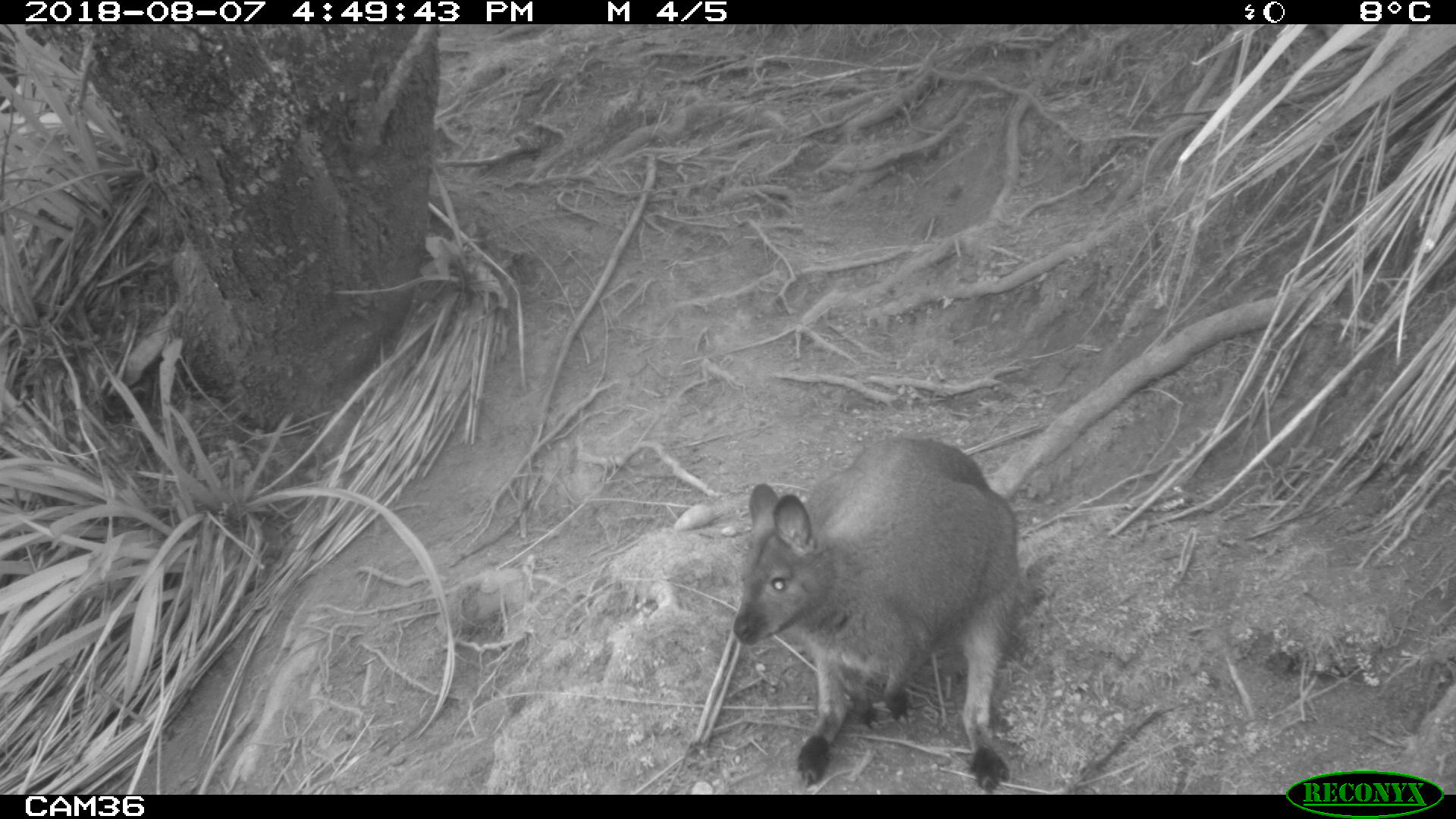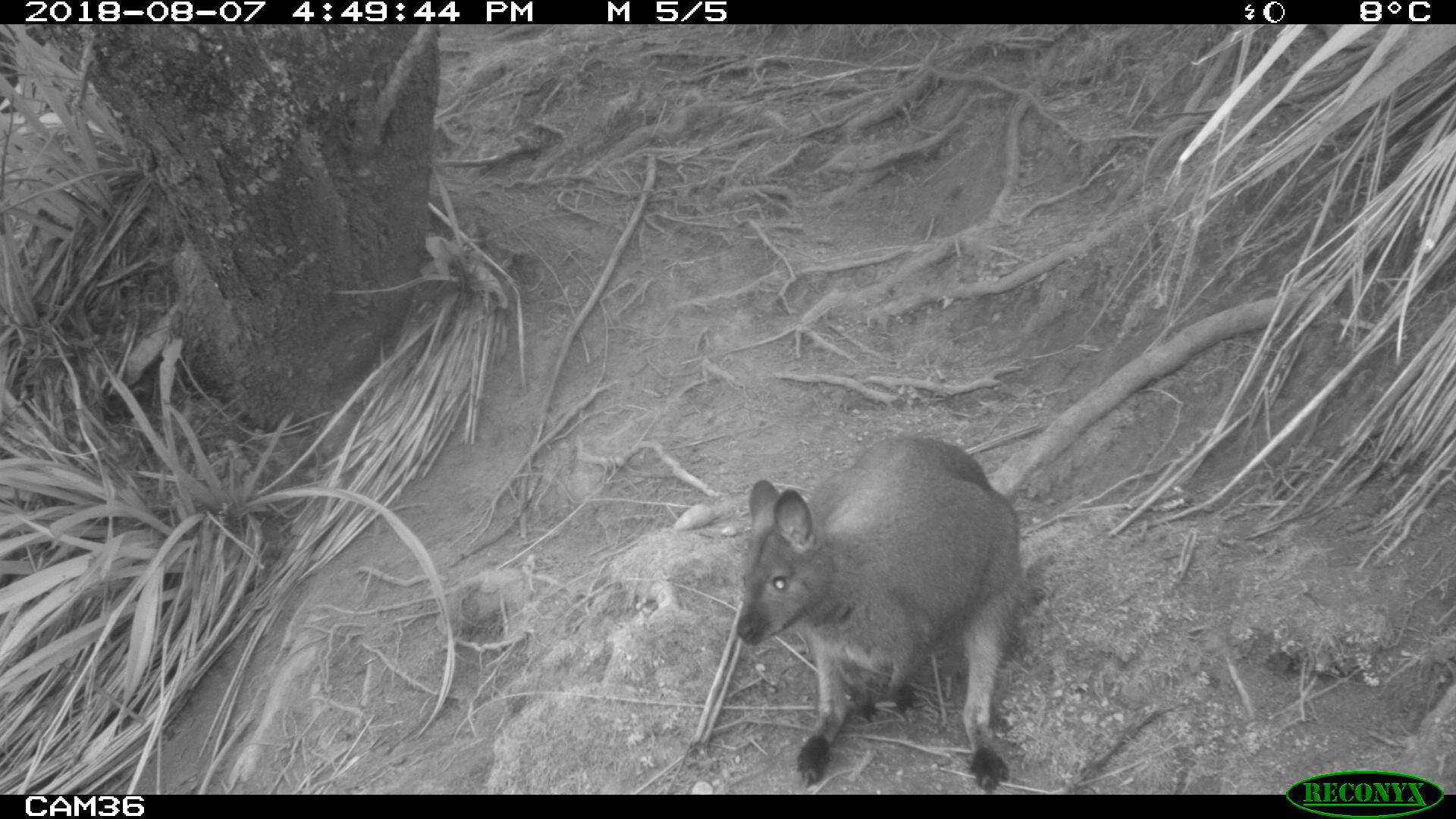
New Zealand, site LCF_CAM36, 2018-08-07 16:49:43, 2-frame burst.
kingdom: Animalia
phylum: Chordata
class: Mammalia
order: Diprotodontia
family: Macropodidae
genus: Notamacropus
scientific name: Notamacropus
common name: wallaby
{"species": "wallaby (Notamacropus)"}